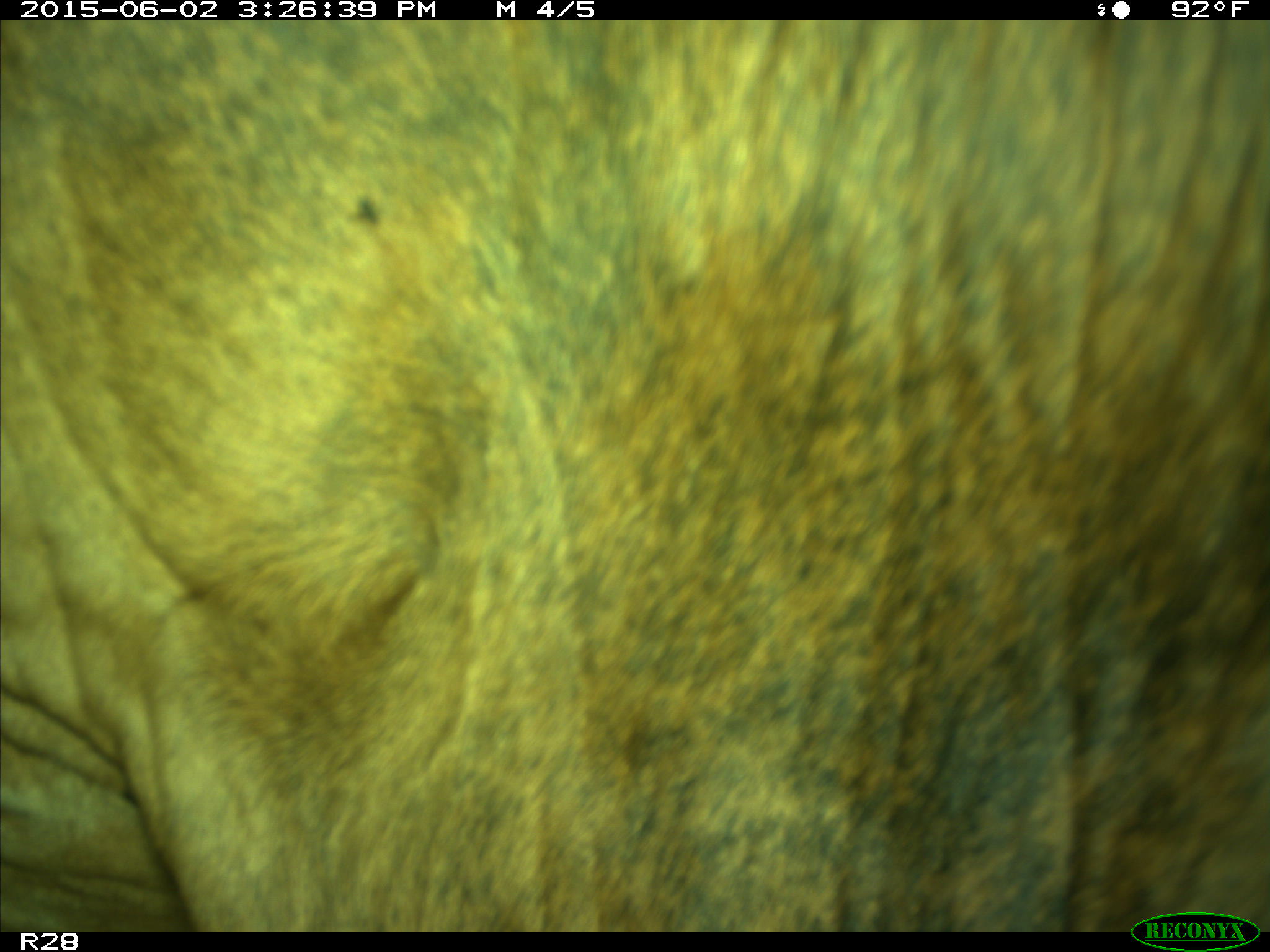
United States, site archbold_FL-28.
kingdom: Animalia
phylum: Chordata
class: Mammalia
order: Artiodactyla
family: Bovidae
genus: Bos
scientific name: Bos taurus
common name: domestic cow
Bos taurus (domestic cow).